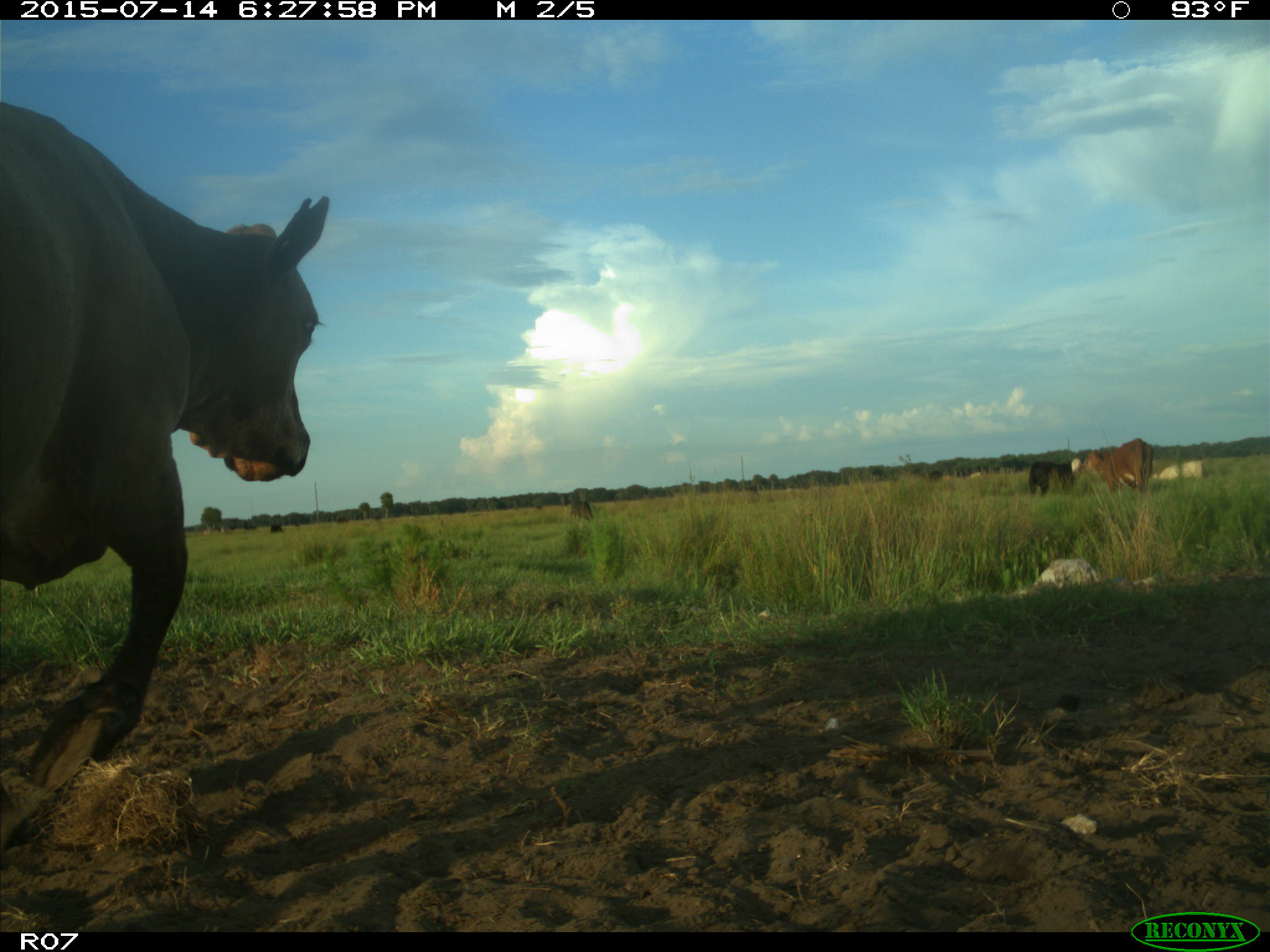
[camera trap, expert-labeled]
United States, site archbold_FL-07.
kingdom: Animalia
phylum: Chordata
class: Mammalia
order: Artiodactyla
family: Bovidae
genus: Bos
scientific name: Bos taurus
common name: domestic cow